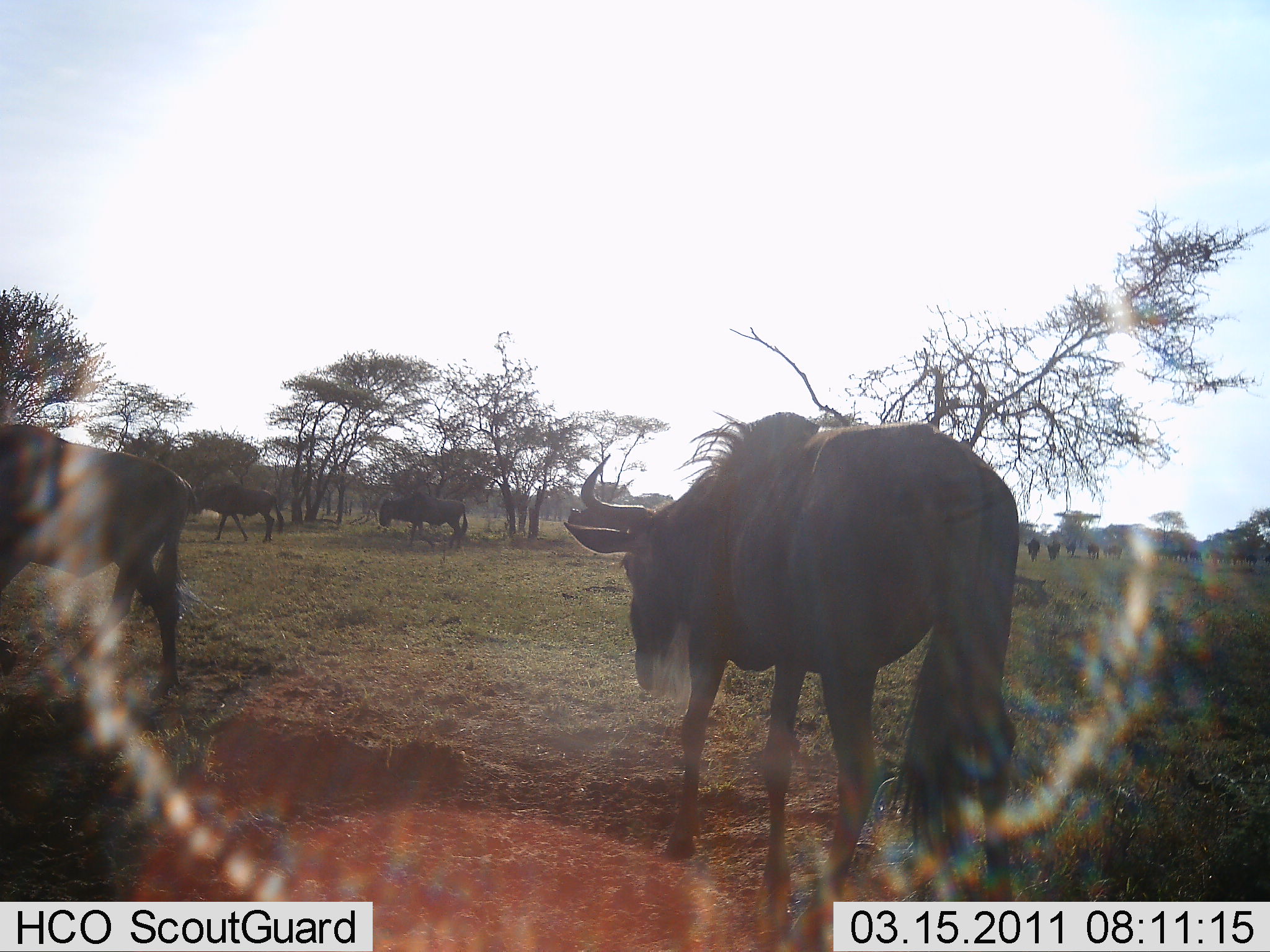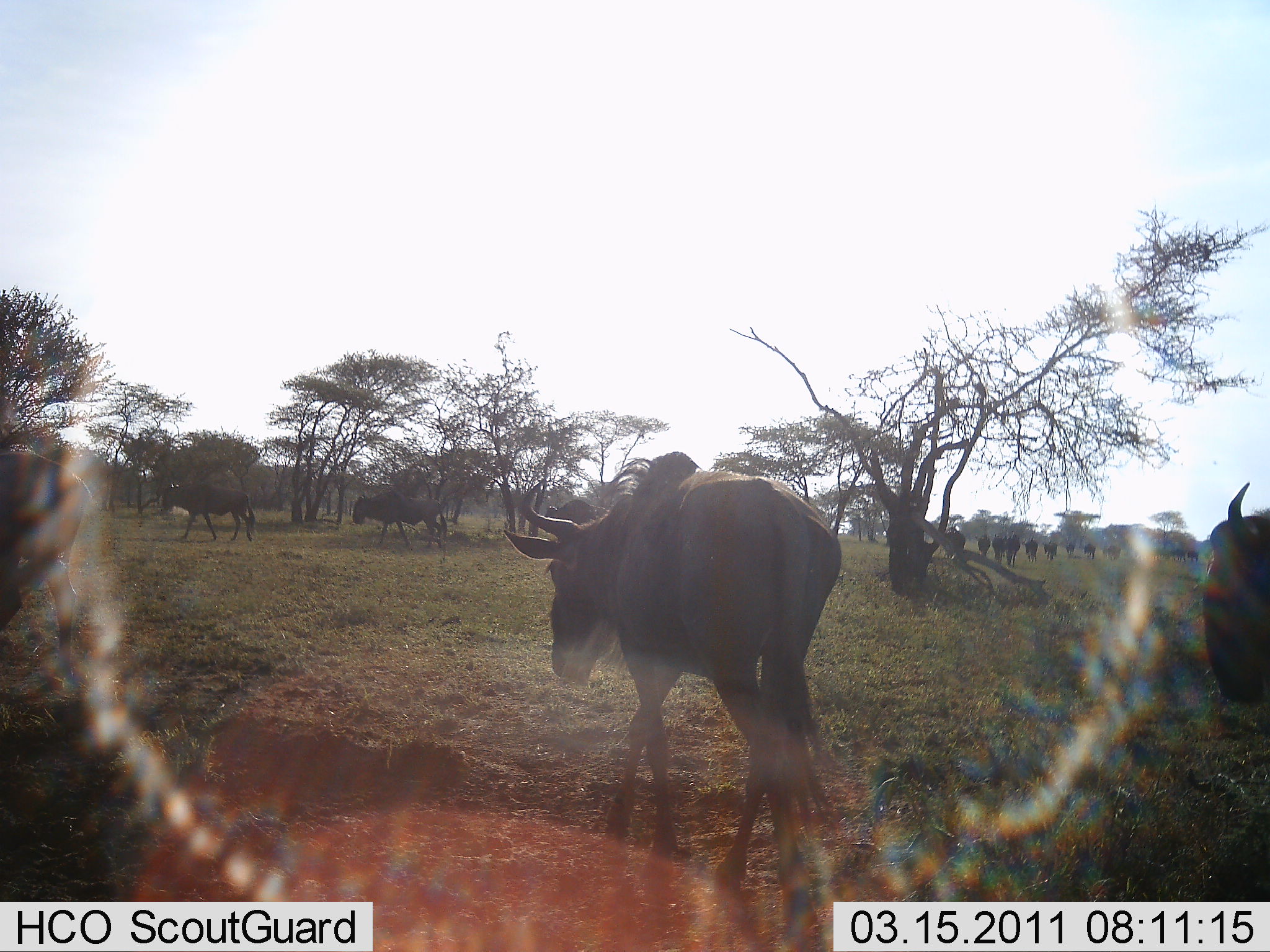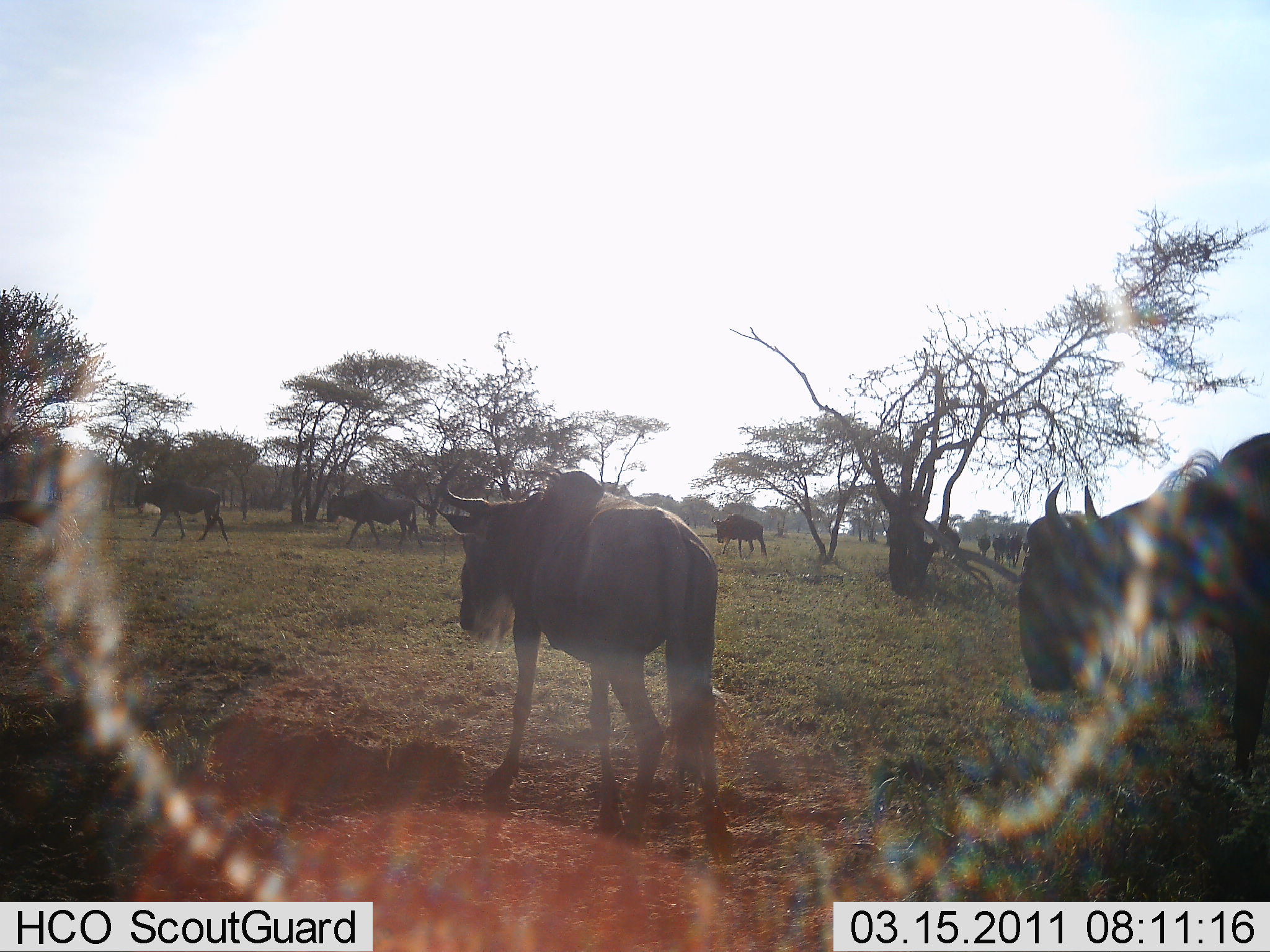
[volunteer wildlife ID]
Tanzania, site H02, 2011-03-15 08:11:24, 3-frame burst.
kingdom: Animalia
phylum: Chordata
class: Mammalia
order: Artiodactyla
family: Bovidae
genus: Connochaetes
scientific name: Connochaetes taurinus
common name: blue wildebeest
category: wildebeest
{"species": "wildebeest (blue wildebeest) (Connochaetes taurinus)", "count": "11-50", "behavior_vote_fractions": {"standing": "13%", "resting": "0%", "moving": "100%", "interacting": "0%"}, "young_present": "0%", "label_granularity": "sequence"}